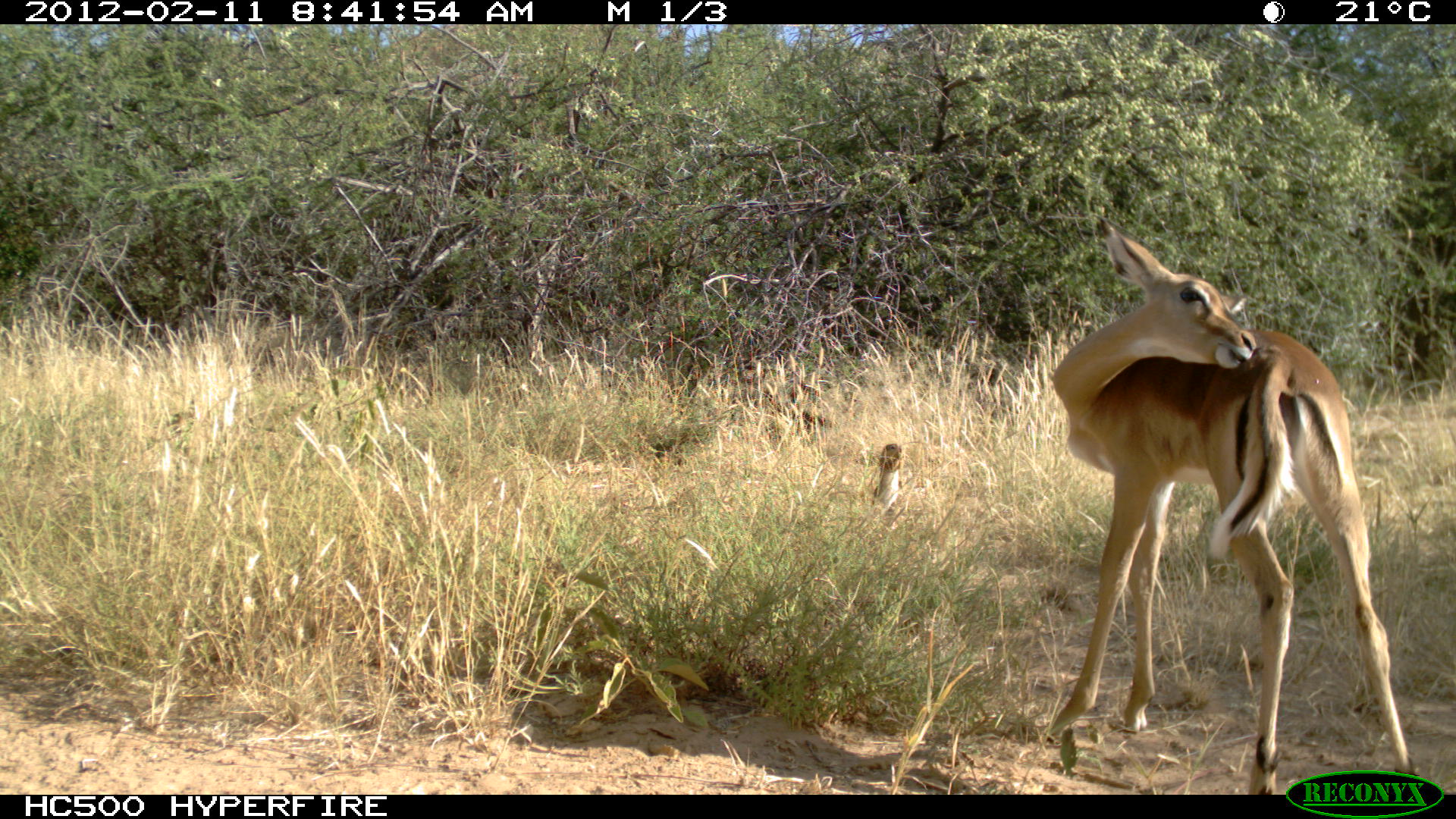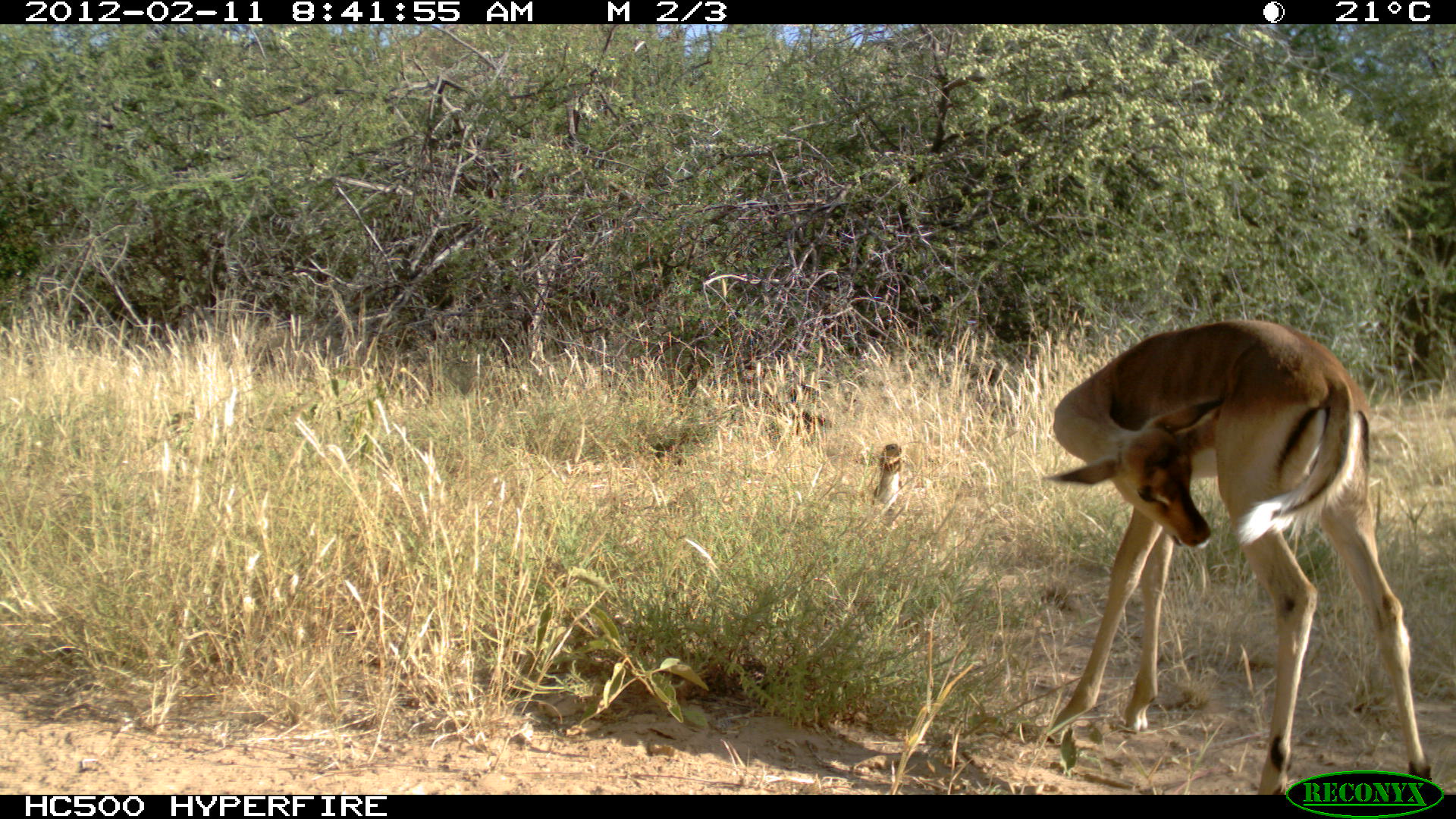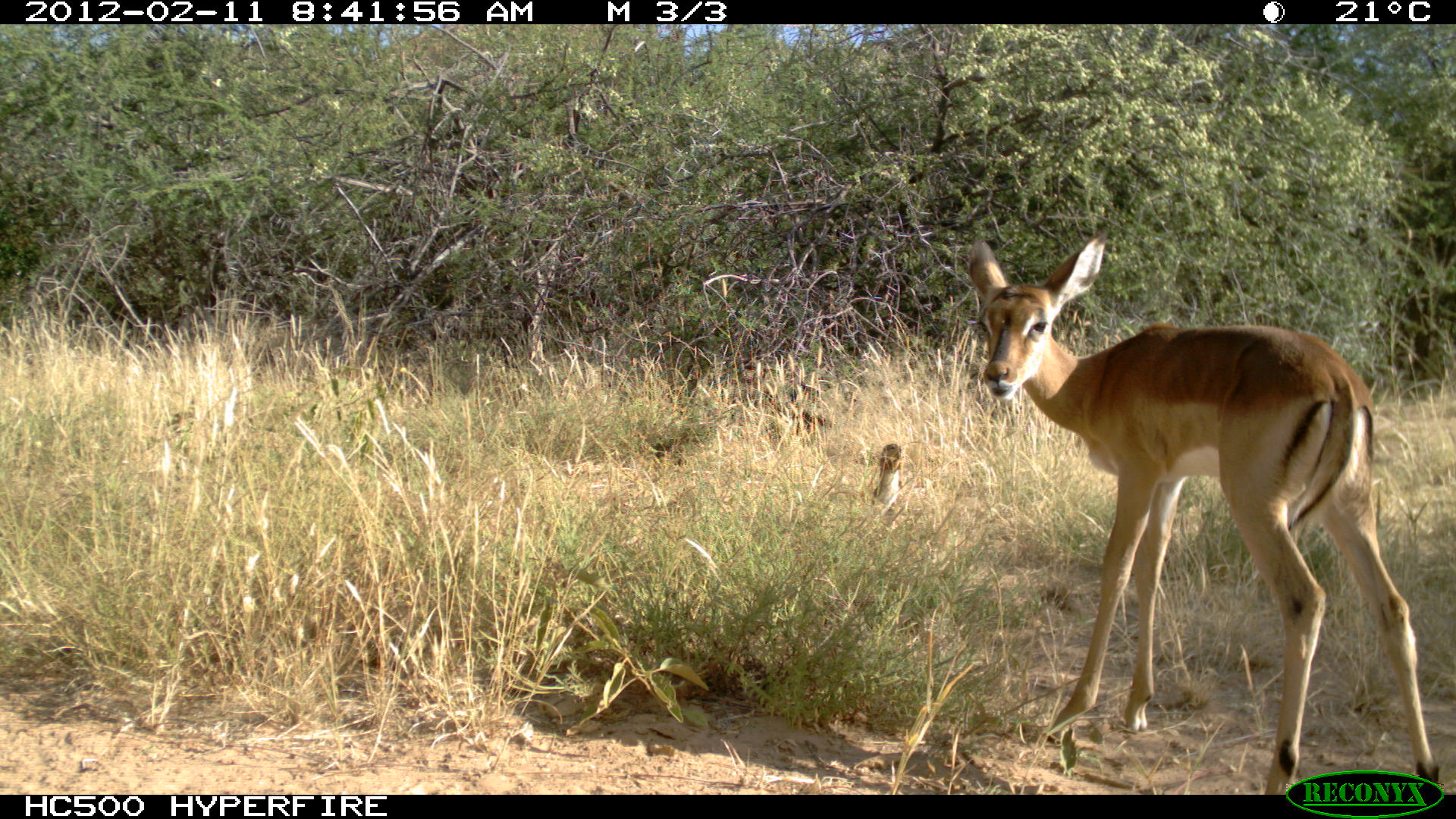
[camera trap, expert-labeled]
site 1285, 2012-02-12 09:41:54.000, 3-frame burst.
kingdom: Animalia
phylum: Chordata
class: Mammalia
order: Rodentia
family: Sciuridae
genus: Euxerus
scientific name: Euxerus erythropus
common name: striped ground squirrel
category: xerus erythropus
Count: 1.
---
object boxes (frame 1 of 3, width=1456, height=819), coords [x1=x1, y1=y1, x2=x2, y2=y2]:
xerus erythropus: [x1=1038, y1=215, x2=1418, y2=791]; [x1=868, y1=442, x2=901, y2=513]